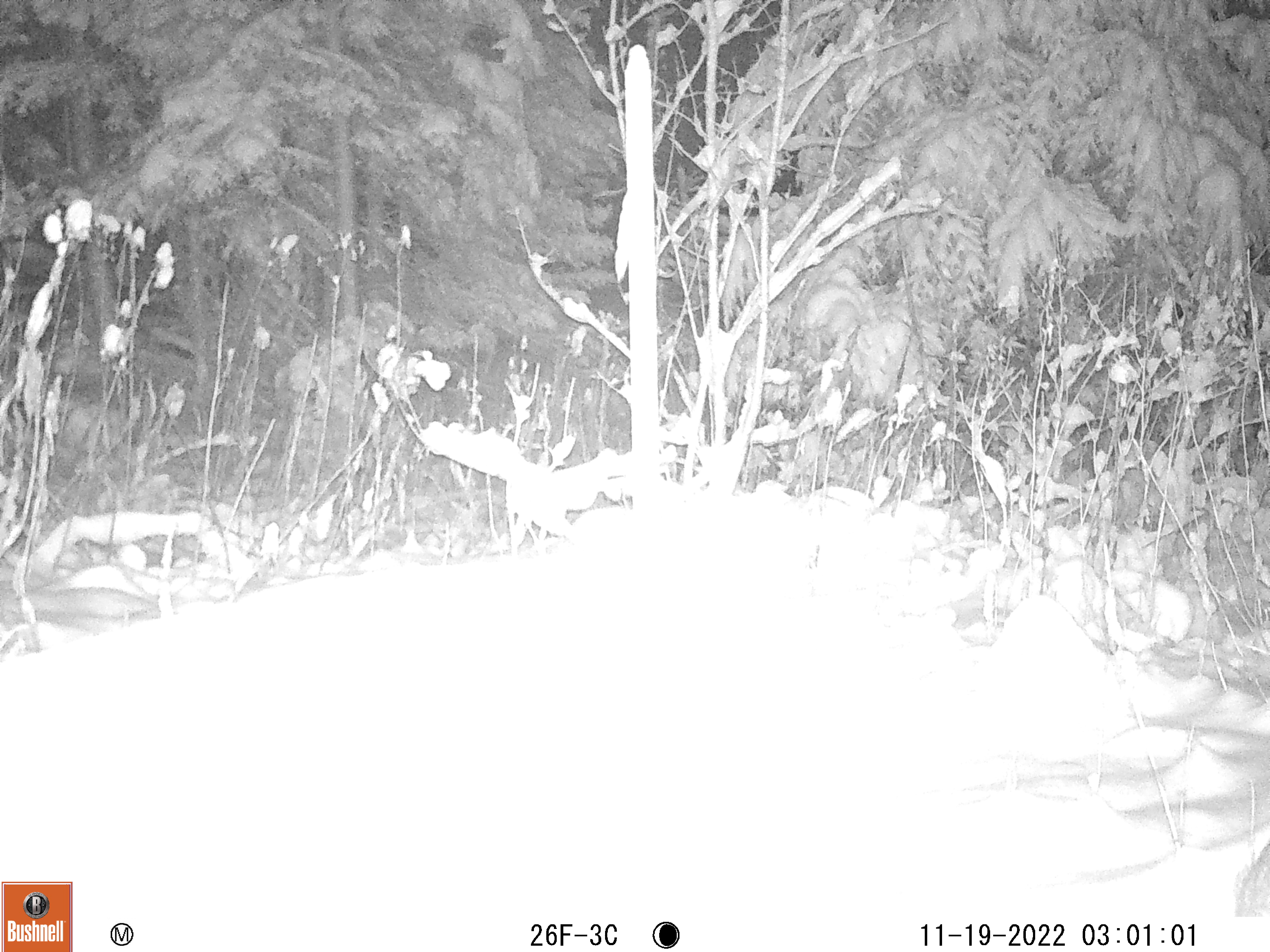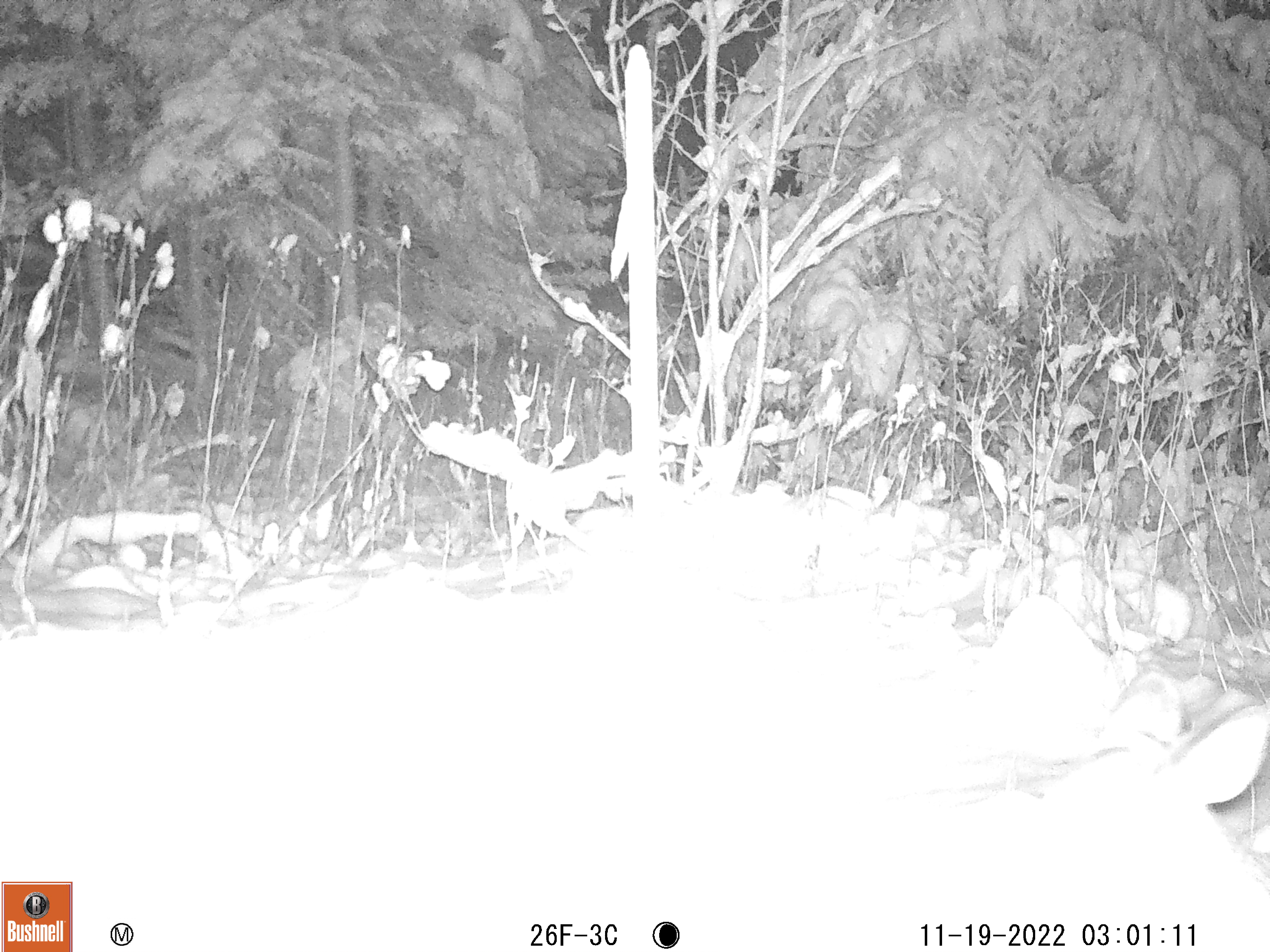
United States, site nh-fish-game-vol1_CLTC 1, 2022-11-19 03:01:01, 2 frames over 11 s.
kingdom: Animalia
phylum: Chordata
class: Mammalia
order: Artiodactyla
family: Cervidae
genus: Odocoileus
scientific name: Odocoileus virginianus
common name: white-tailed deer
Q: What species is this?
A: White-tailed deer (Odocoileus virginianus).